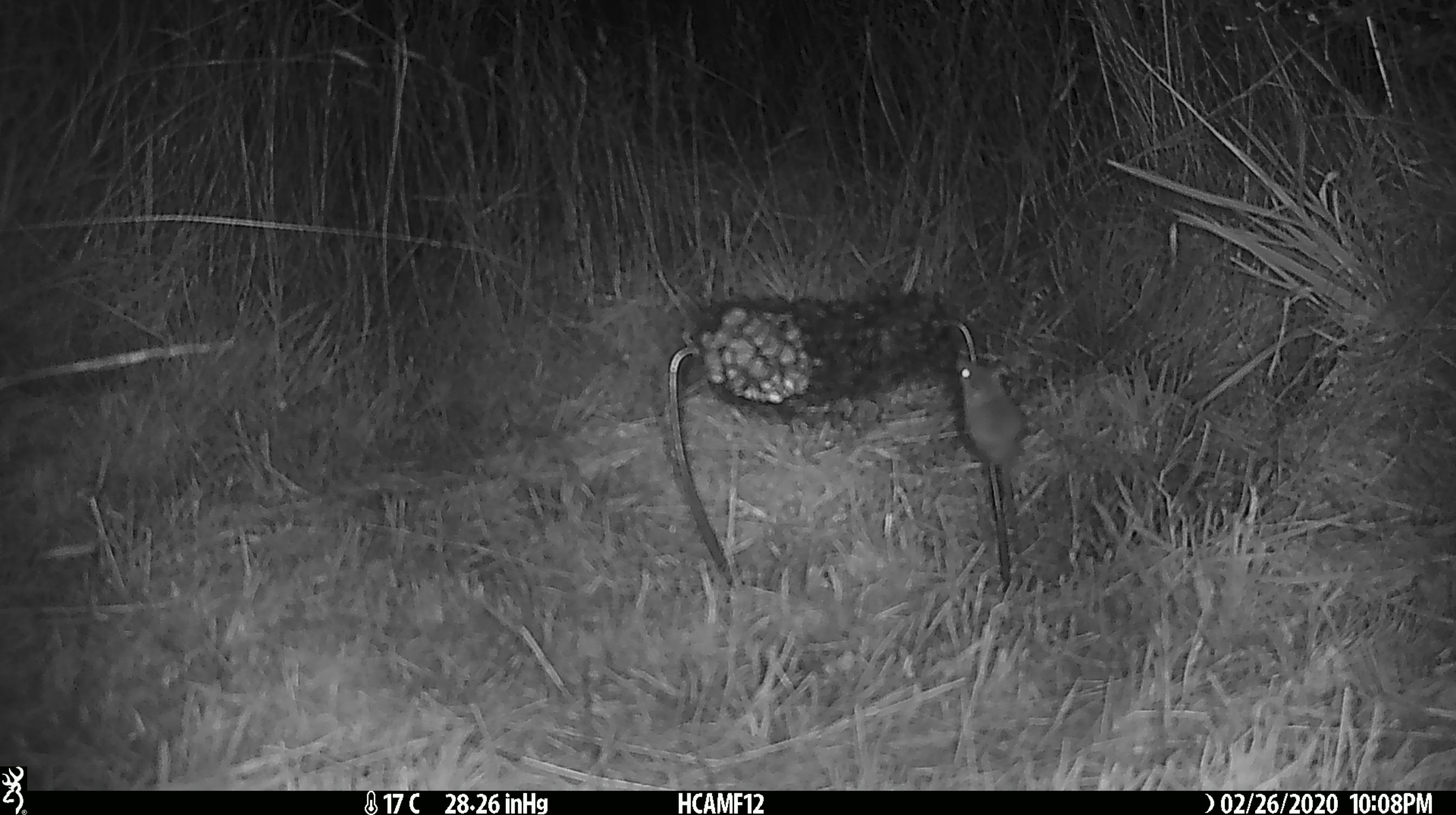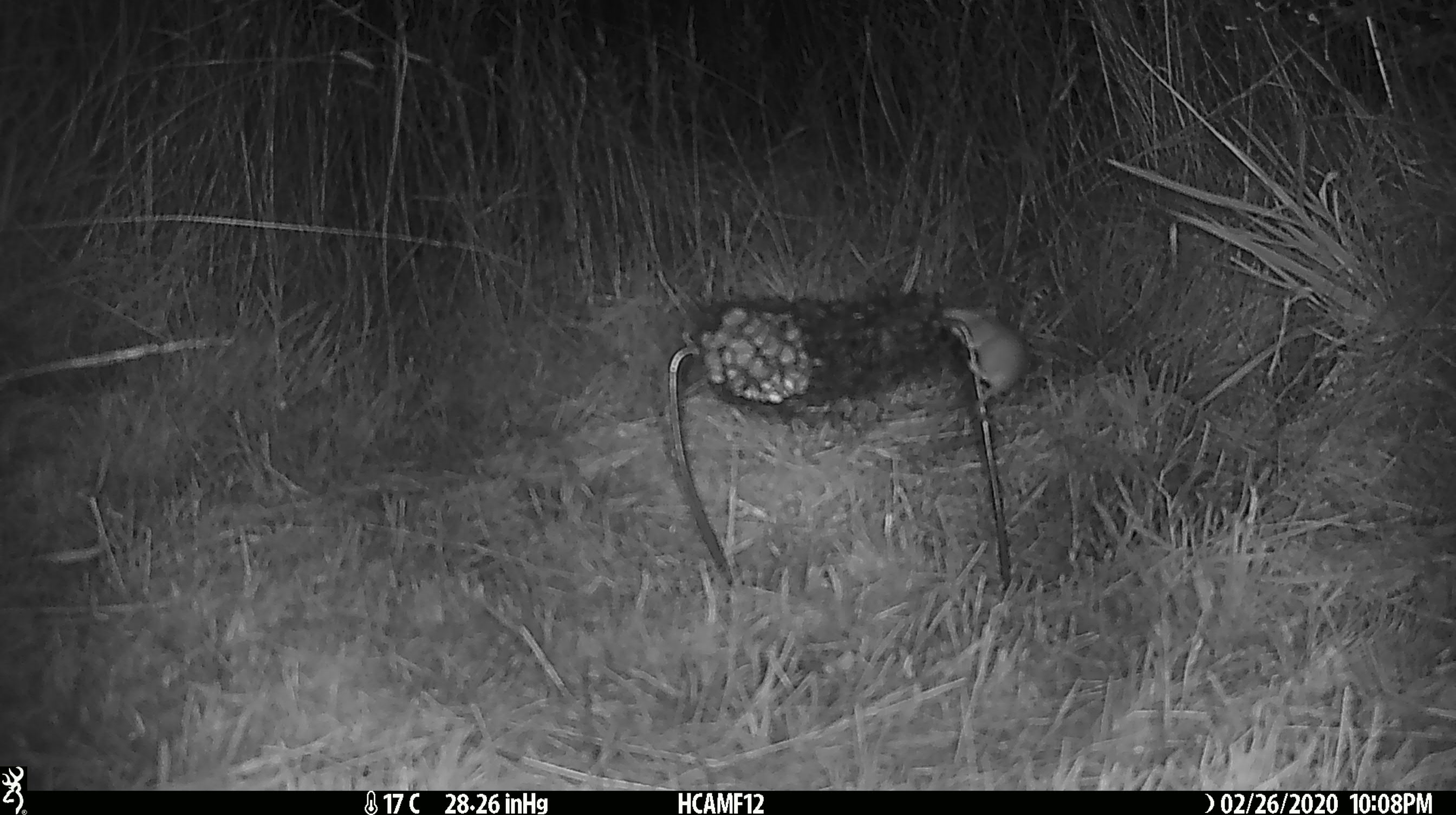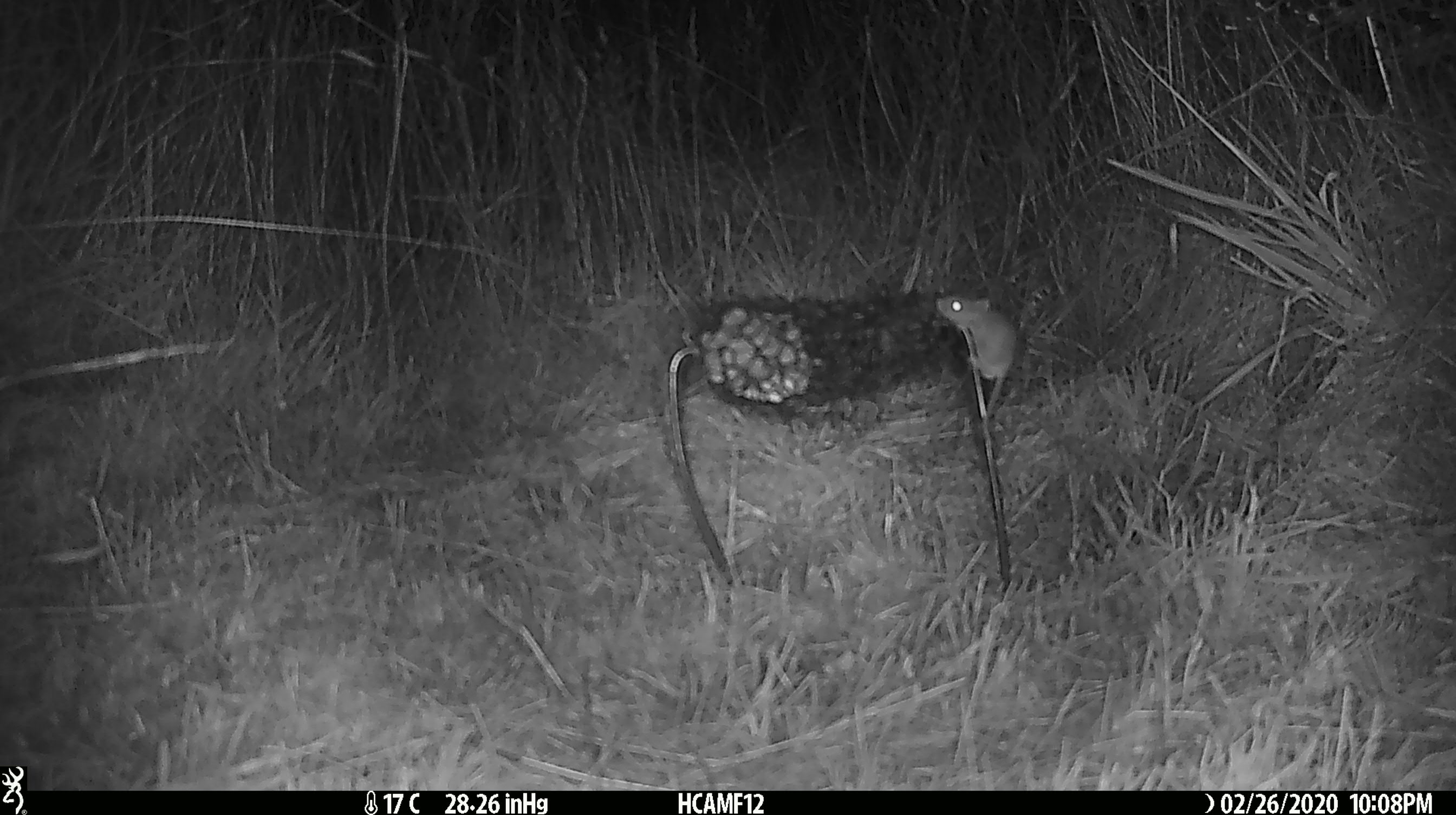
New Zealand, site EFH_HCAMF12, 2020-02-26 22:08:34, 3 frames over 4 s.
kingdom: Animalia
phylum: Chordata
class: Mammalia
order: Rodentia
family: Muridae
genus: Mus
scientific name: Mus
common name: mouse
Mouse (Mus).